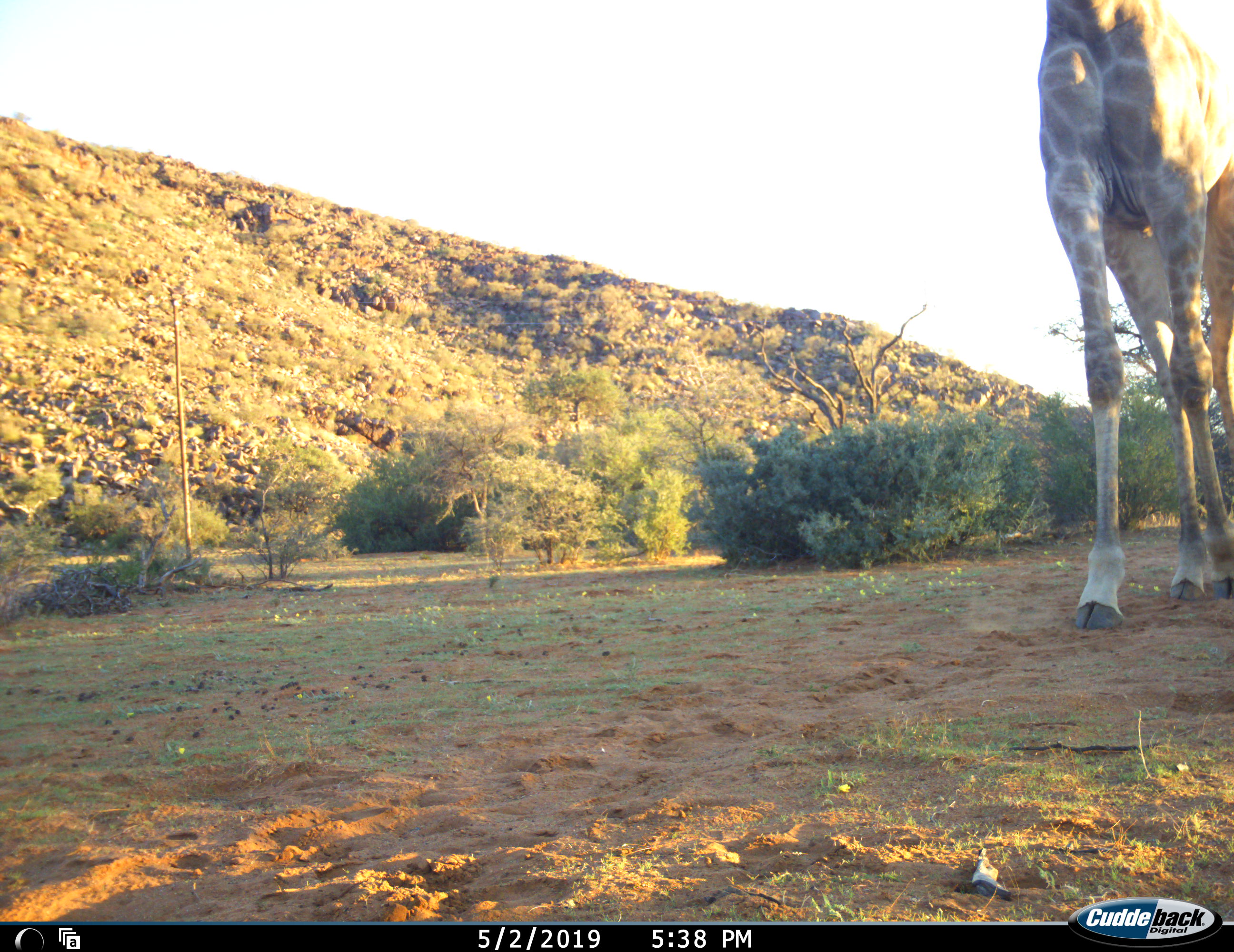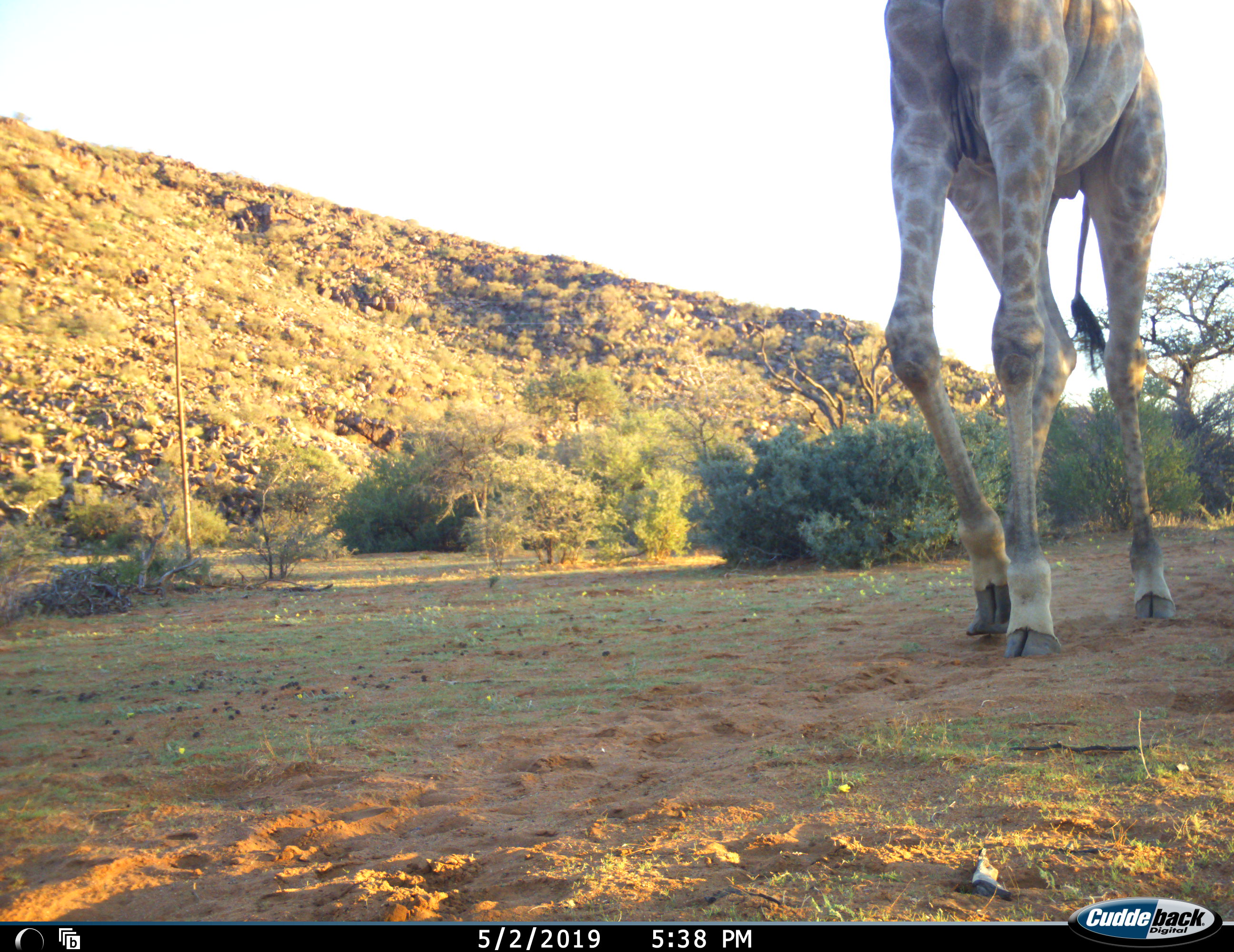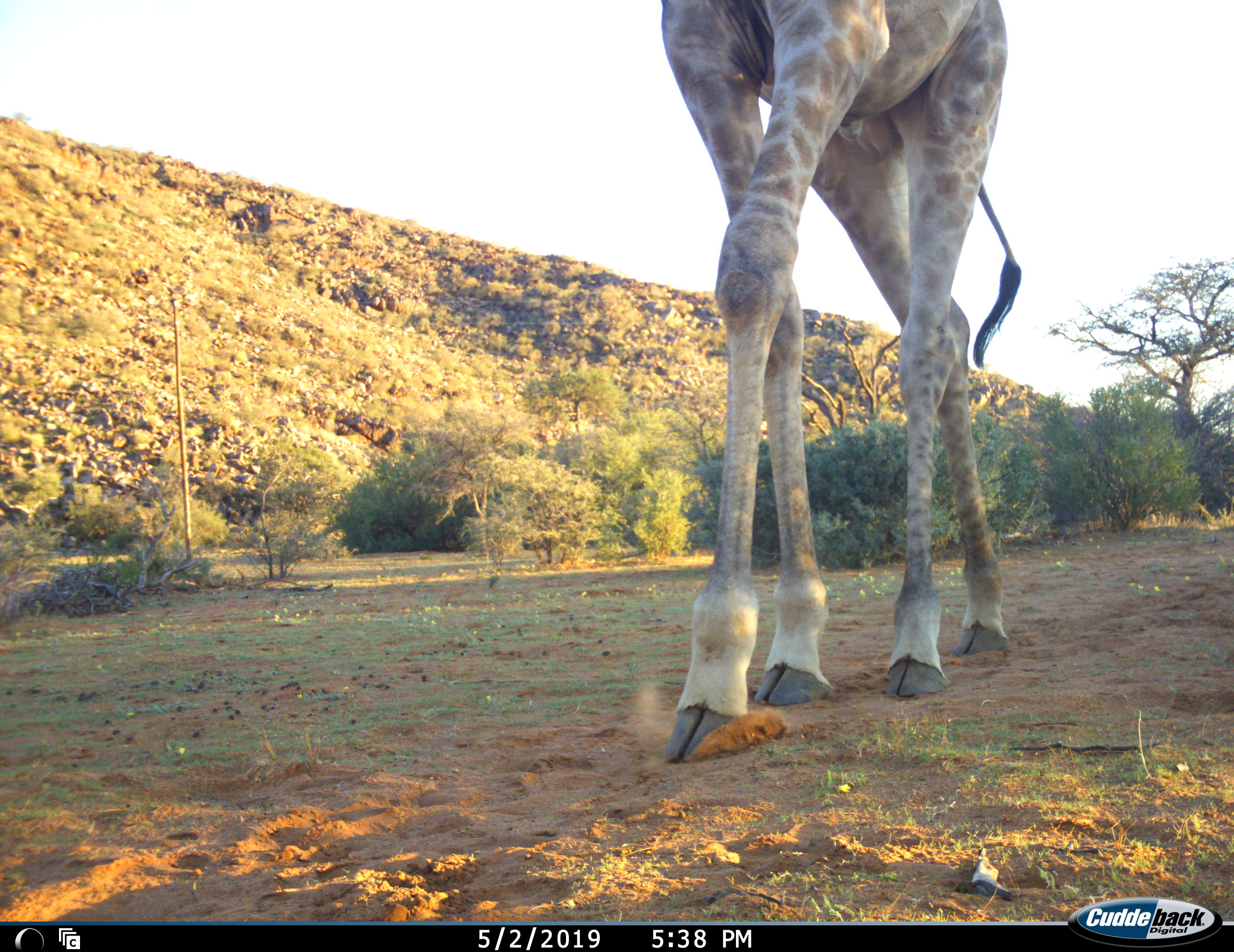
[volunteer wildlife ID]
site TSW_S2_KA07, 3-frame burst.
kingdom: Animalia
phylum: Chordata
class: Mammalia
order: Artiodactyla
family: Giraffidae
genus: Giraffa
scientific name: Giraffa camelopardalis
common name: giraffe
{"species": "giraffe (Giraffa camelopardalis)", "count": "1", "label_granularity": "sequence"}